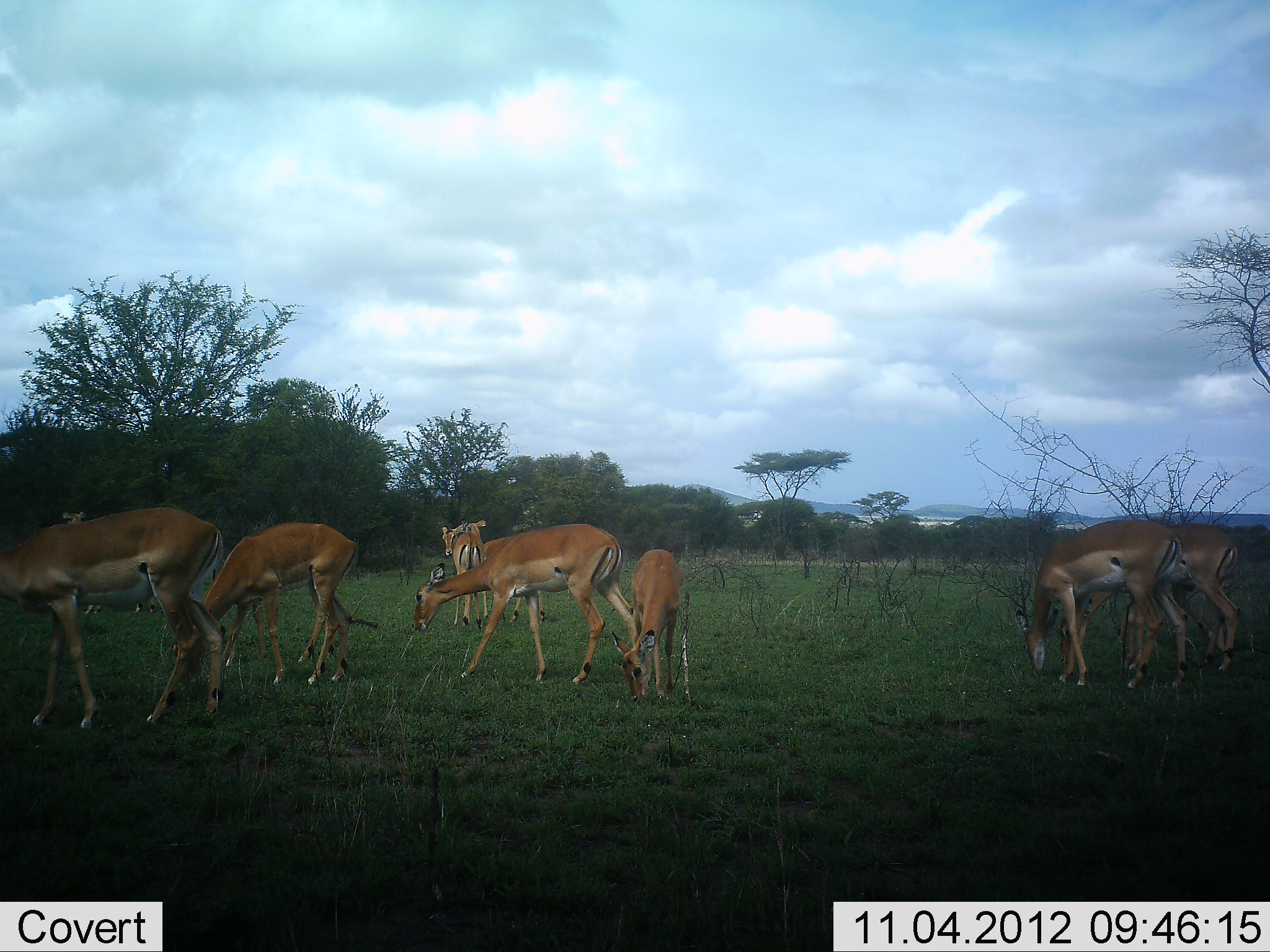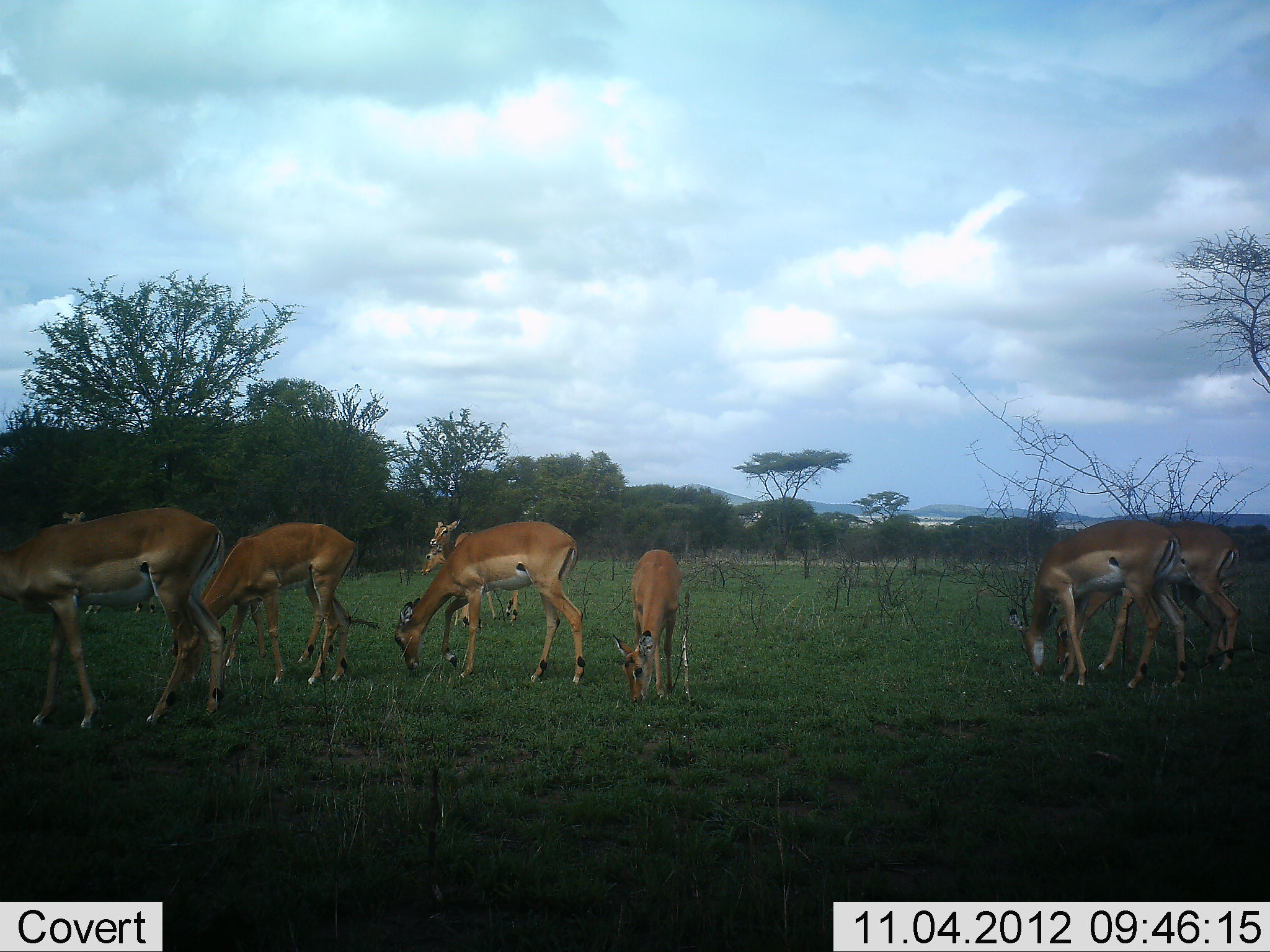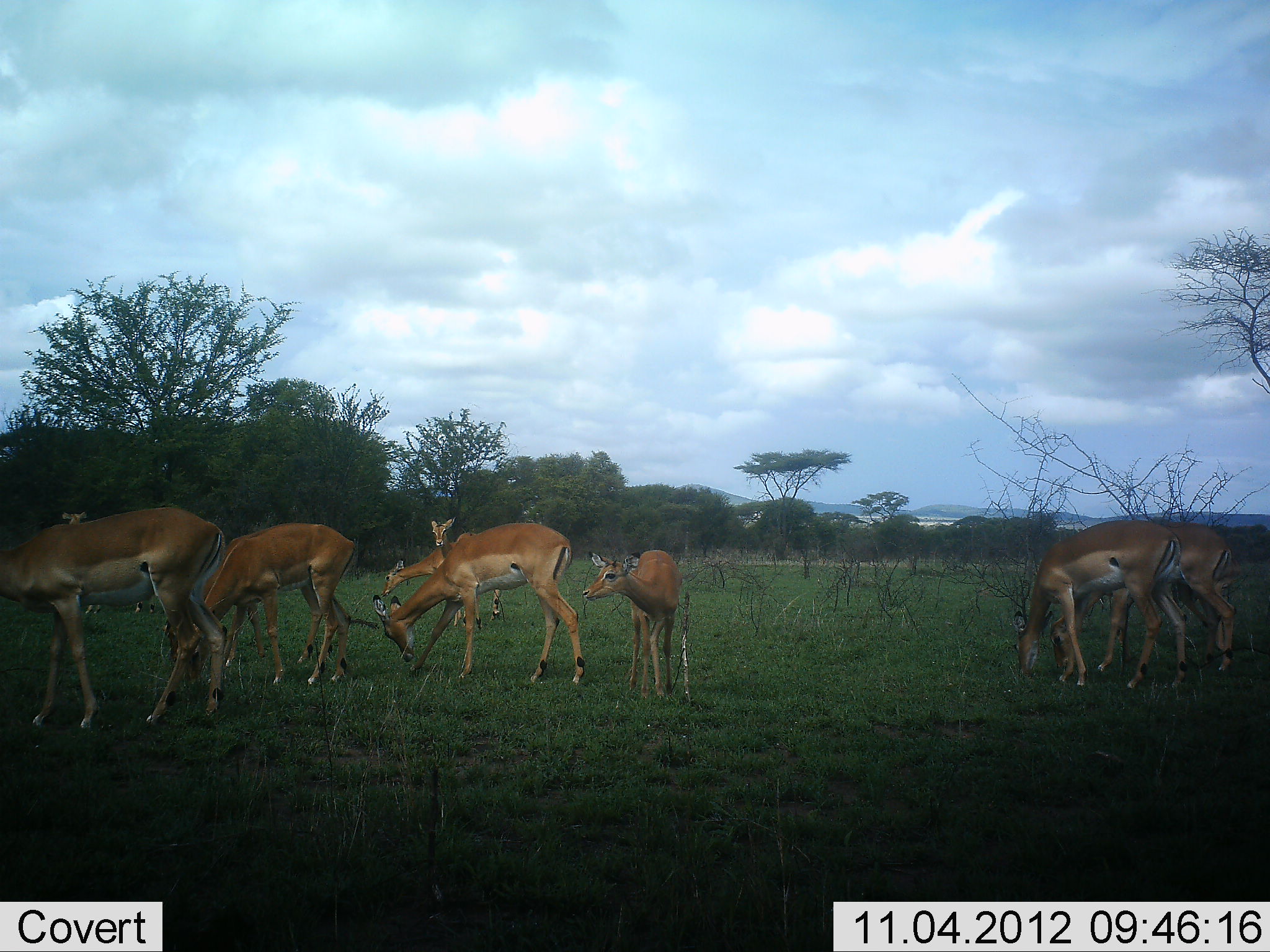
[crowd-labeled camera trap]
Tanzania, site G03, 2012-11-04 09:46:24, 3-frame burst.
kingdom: Animalia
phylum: Chordata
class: Mammalia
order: Artiodactyla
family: Bovidae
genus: Aepyceros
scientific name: Aepyceros melampus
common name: impala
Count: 10.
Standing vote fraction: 70%.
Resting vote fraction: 0%.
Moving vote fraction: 20%.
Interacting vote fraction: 0%.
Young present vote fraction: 20%.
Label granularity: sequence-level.